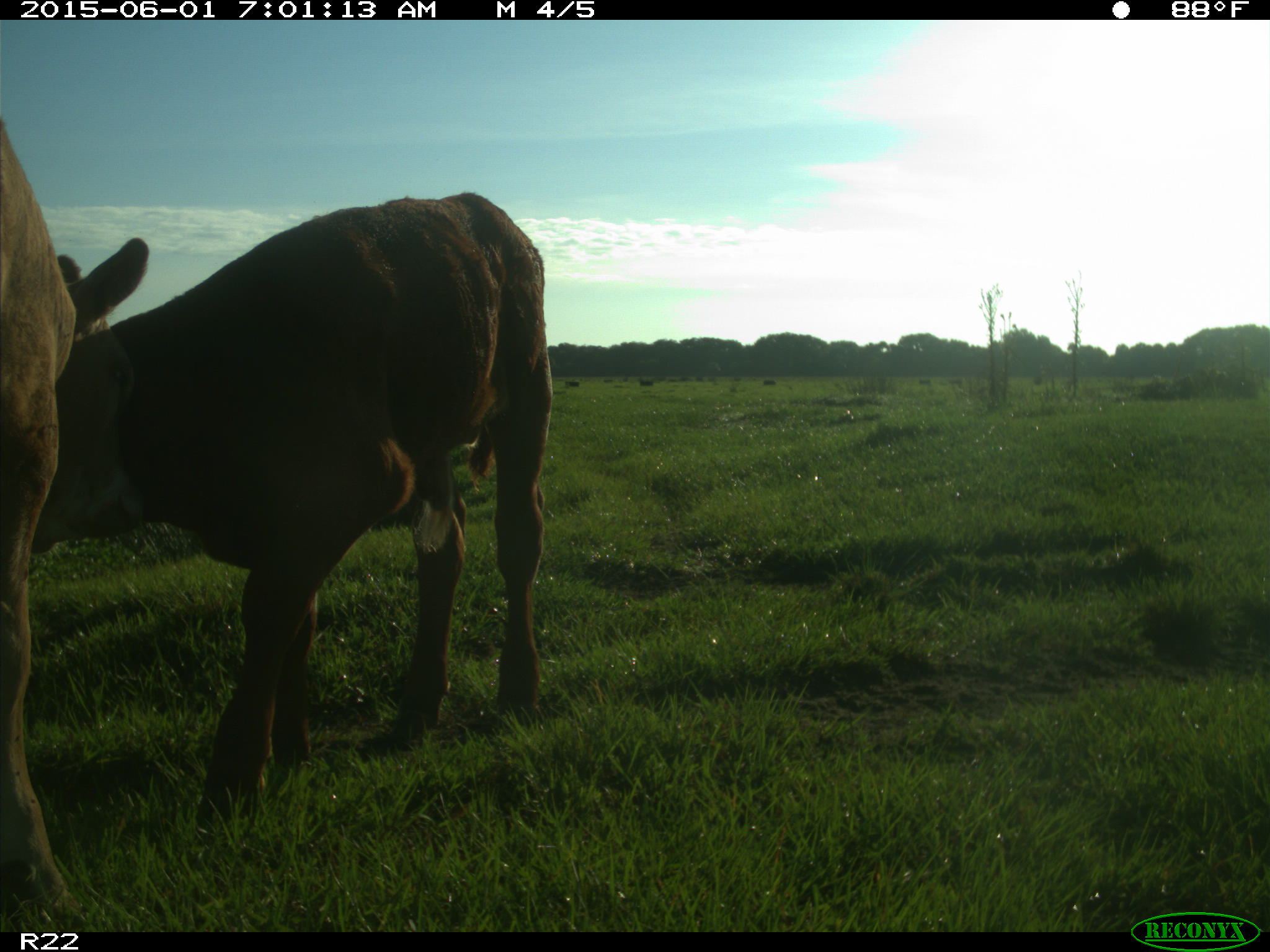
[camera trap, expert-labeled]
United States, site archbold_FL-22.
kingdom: Animalia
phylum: Chordata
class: Mammalia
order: Artiodactyla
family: Bovidae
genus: Bos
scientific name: Bos taurus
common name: domestic cow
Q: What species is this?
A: Bos taurus (domestic cow).